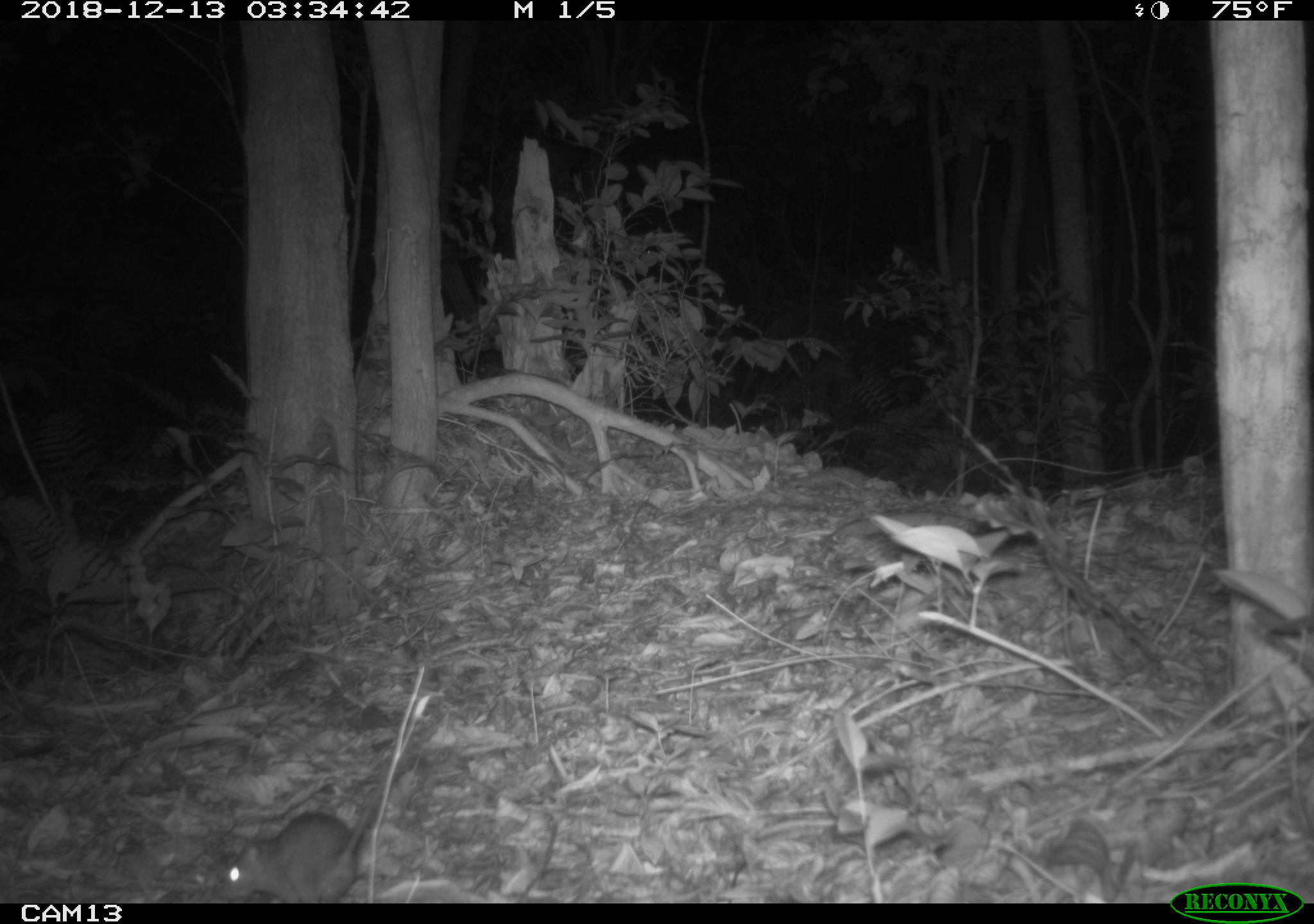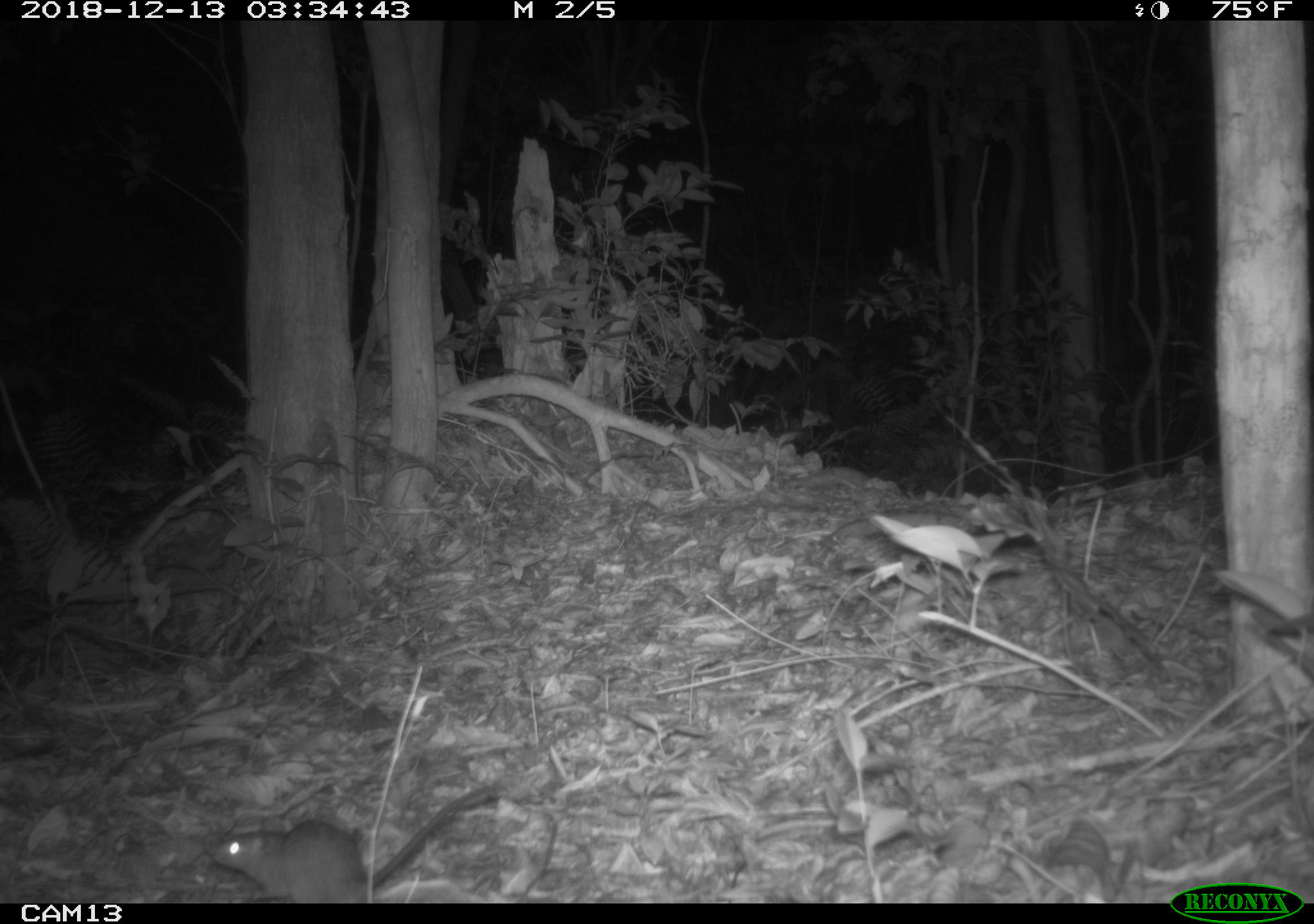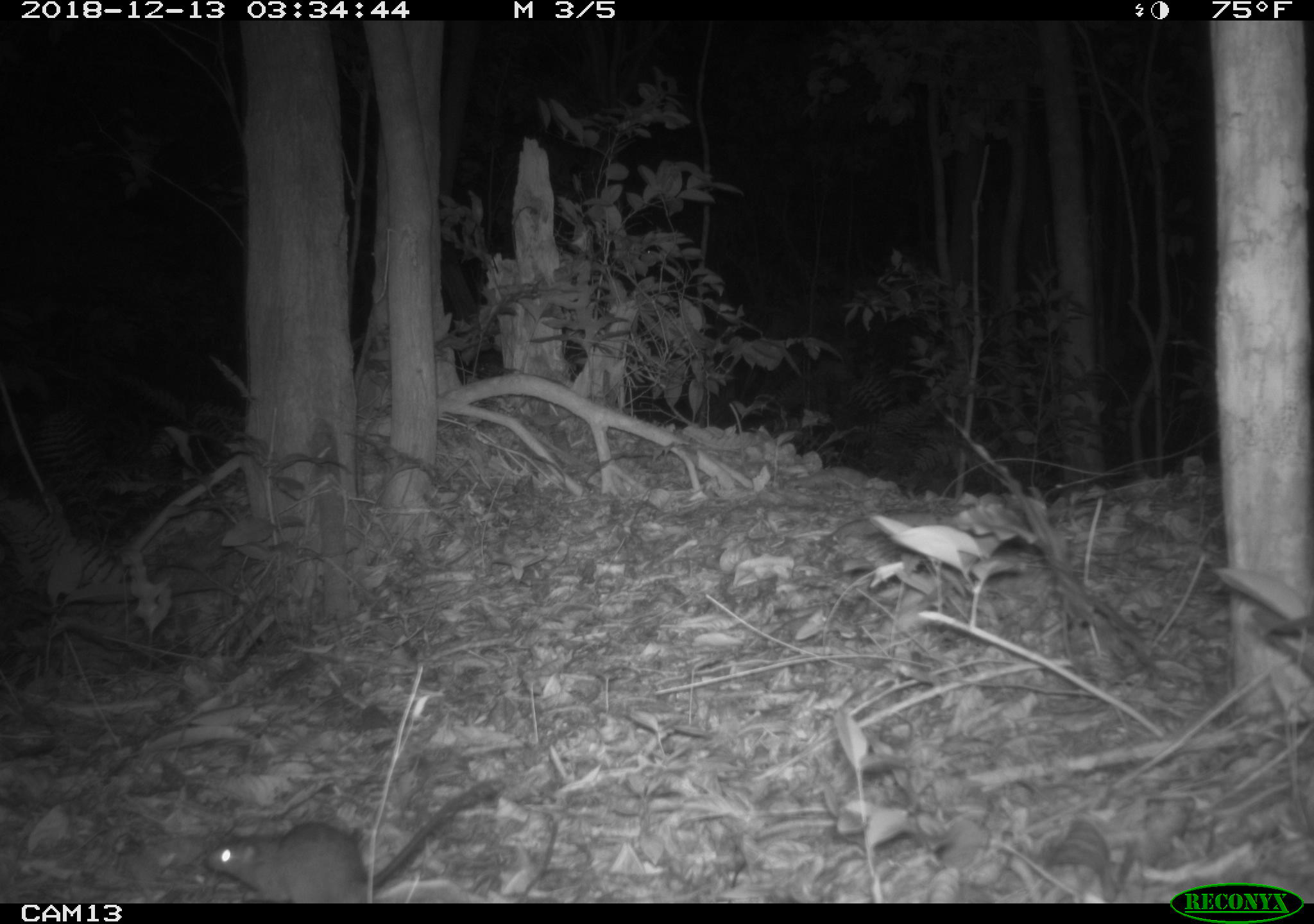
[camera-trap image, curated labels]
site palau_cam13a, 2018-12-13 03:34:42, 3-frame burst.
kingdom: Animalia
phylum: Chordata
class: Mammalia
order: Rodentia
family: Muridae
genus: Rattus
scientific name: Rattus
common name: rat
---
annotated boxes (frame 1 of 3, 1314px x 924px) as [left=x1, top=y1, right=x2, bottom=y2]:
rat: [left=213, top=673, right=452, bottom=904]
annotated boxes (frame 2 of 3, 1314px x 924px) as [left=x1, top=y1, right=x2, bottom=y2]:
rat: [left=205, top=780, right=497, bottom=903]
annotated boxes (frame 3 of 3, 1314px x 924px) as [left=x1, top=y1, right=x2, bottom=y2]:
rat: [left=199, top=778, right=503, bottom=903]